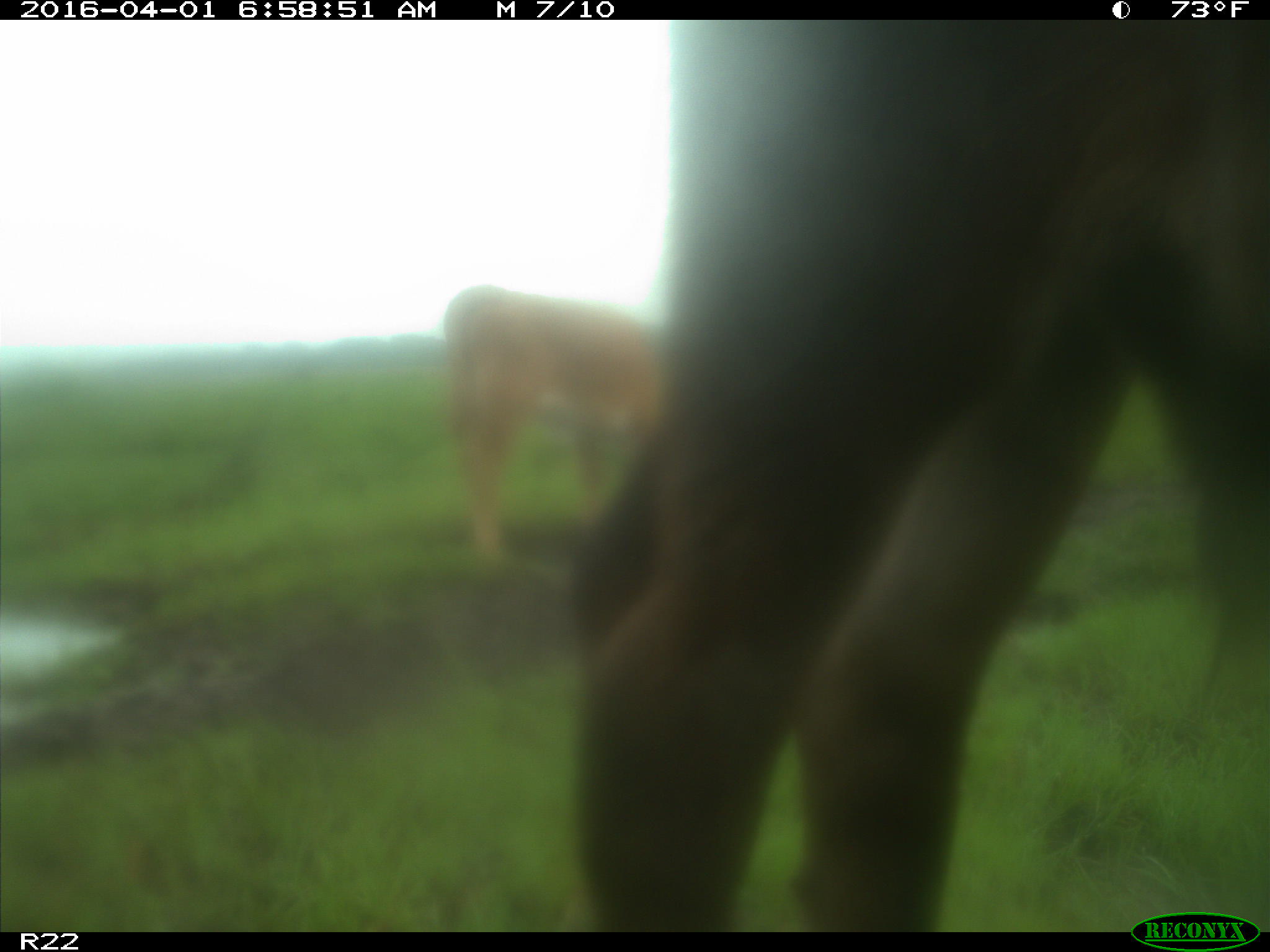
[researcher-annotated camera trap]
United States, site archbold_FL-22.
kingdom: Animalia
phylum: Chordata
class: Mammalia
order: Artiodactyla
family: Bovidae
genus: Bos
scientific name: Bos taurus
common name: domestic cow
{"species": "Bos taurus (domestic cow)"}